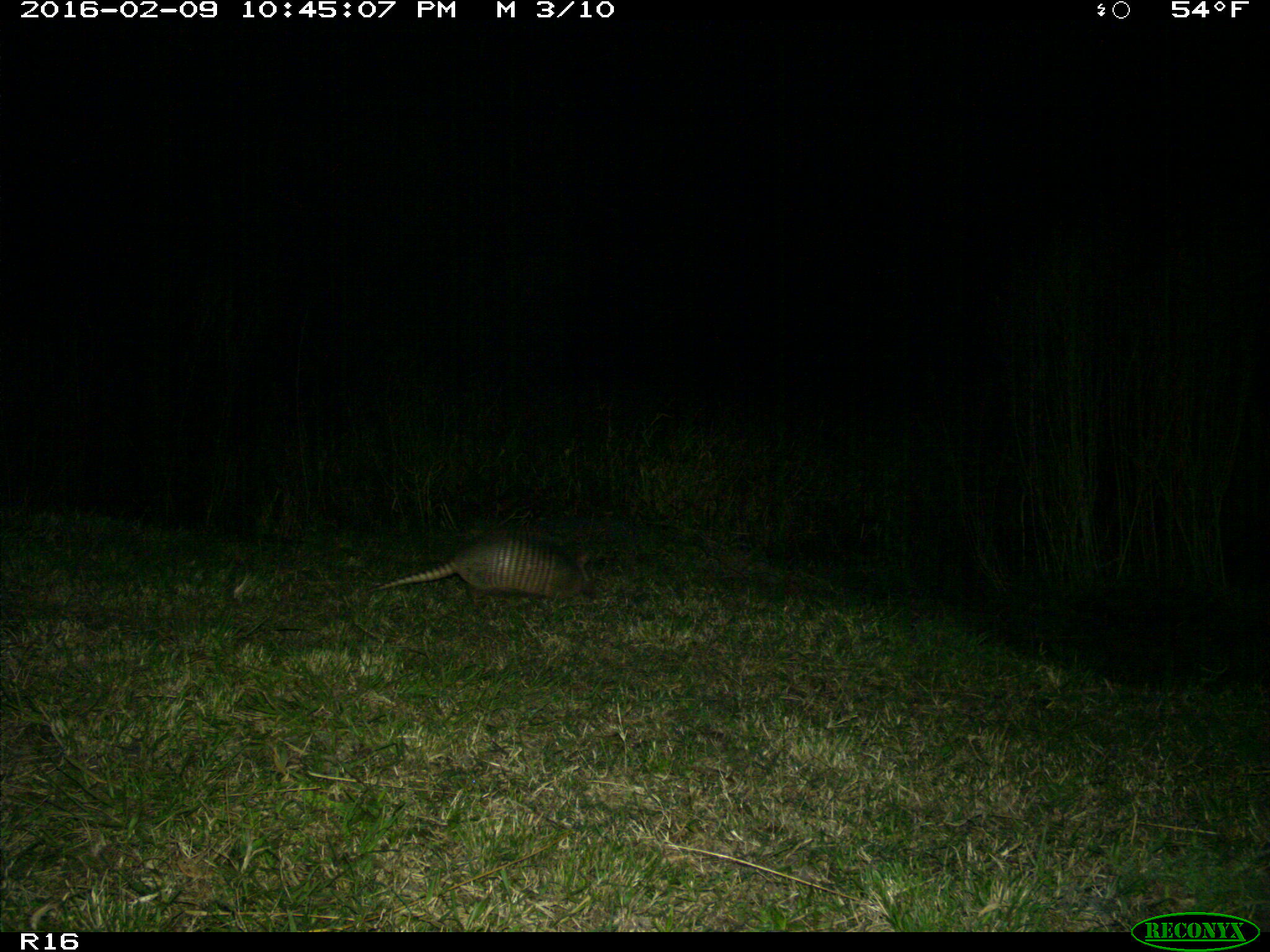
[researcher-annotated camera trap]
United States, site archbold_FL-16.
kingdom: Animalia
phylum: Chordata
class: Mammalia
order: Cingulata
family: Dasypodidae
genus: Dasypus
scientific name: Dasypus novemcinctus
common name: nine-banded armadillo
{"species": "Dasypus novemcinctus (nine-banded armadillo)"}